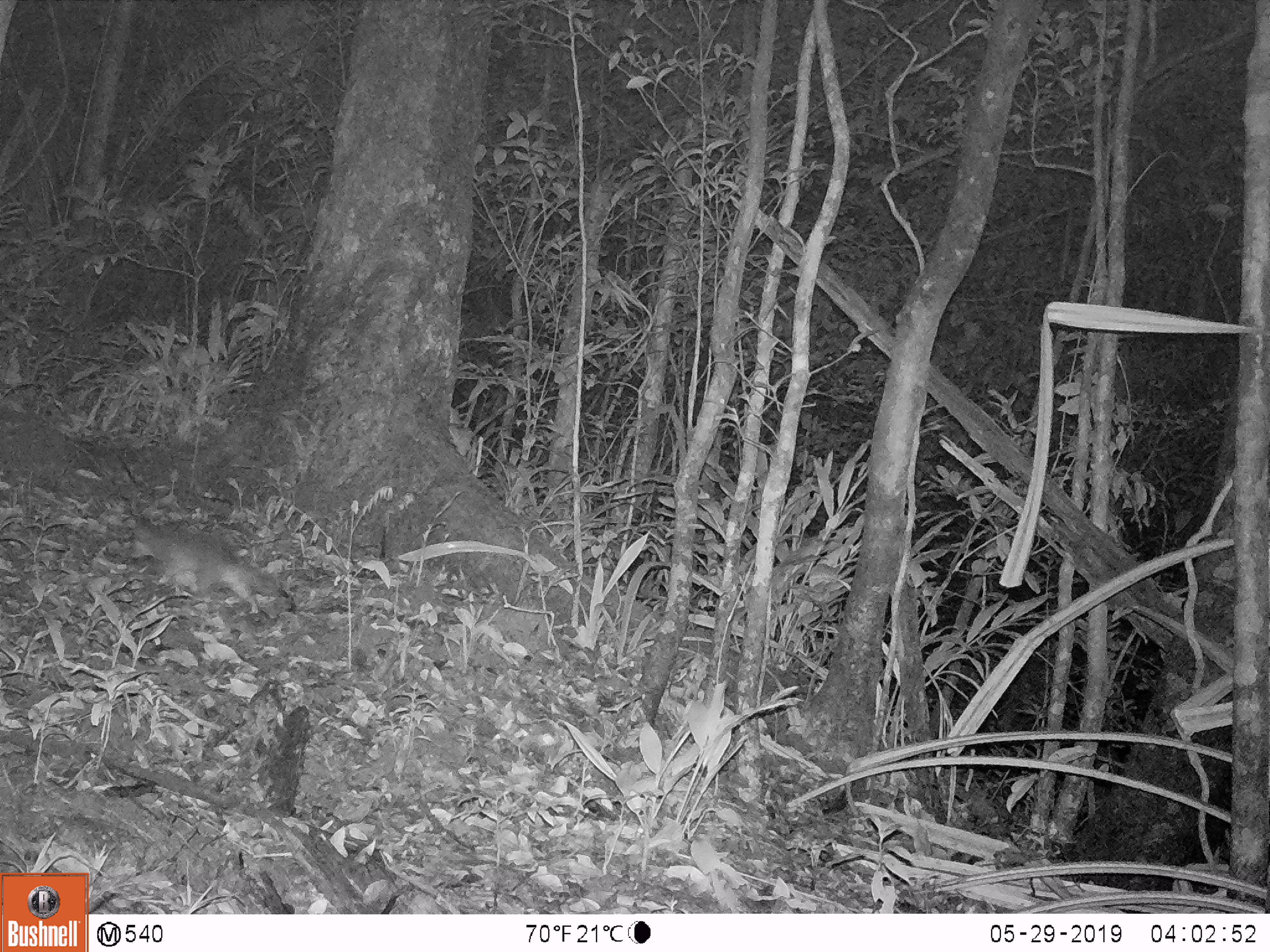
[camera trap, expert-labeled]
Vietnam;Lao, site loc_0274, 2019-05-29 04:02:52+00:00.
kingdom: Animalia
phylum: Chordata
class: Mammalia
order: Carnivora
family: Mustelidae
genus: Melogale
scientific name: Melogale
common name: ferret badger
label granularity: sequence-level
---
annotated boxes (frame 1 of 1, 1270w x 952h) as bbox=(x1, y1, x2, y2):
ferret badger: bbox=(134, 516, 288, 614)